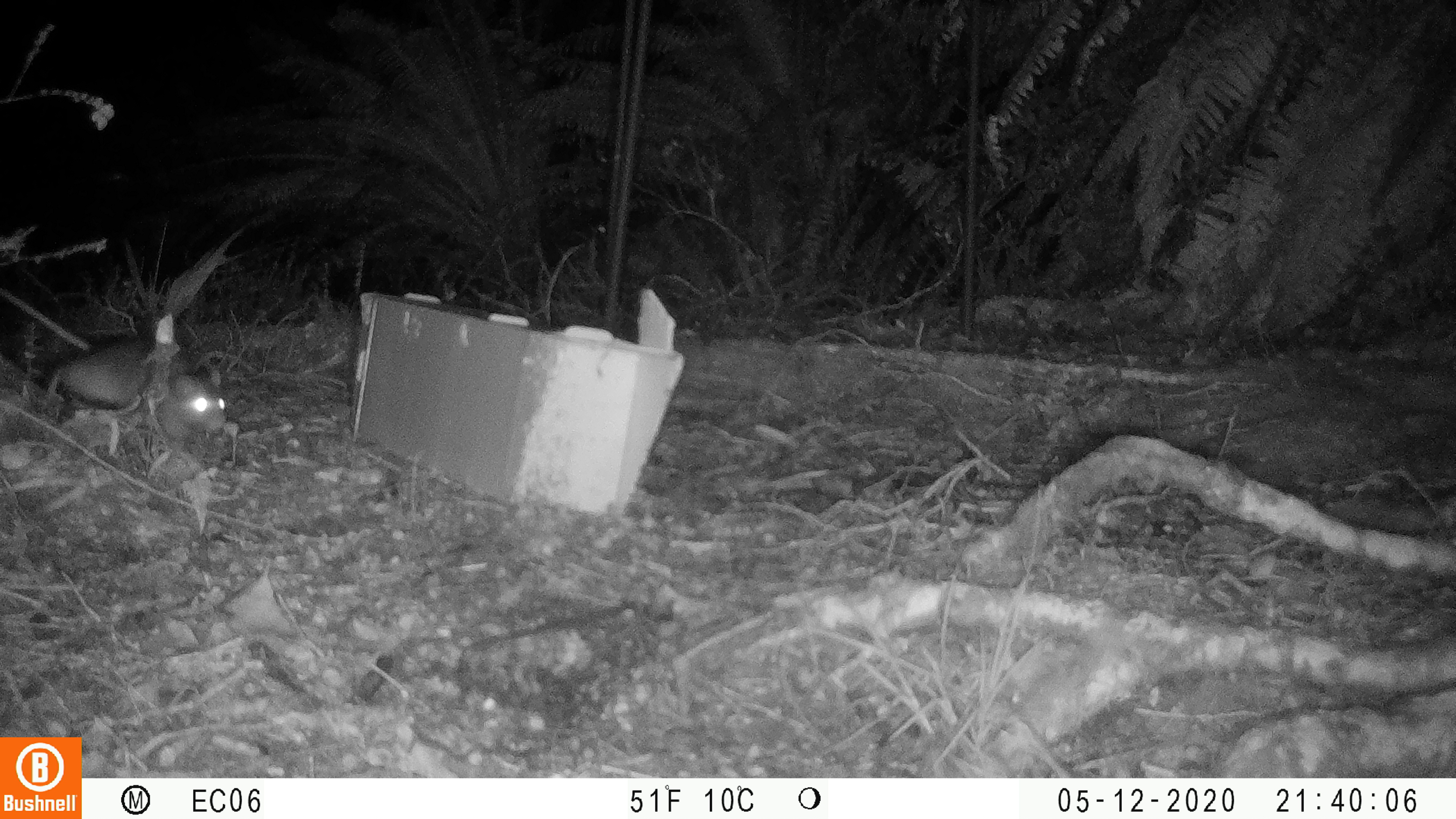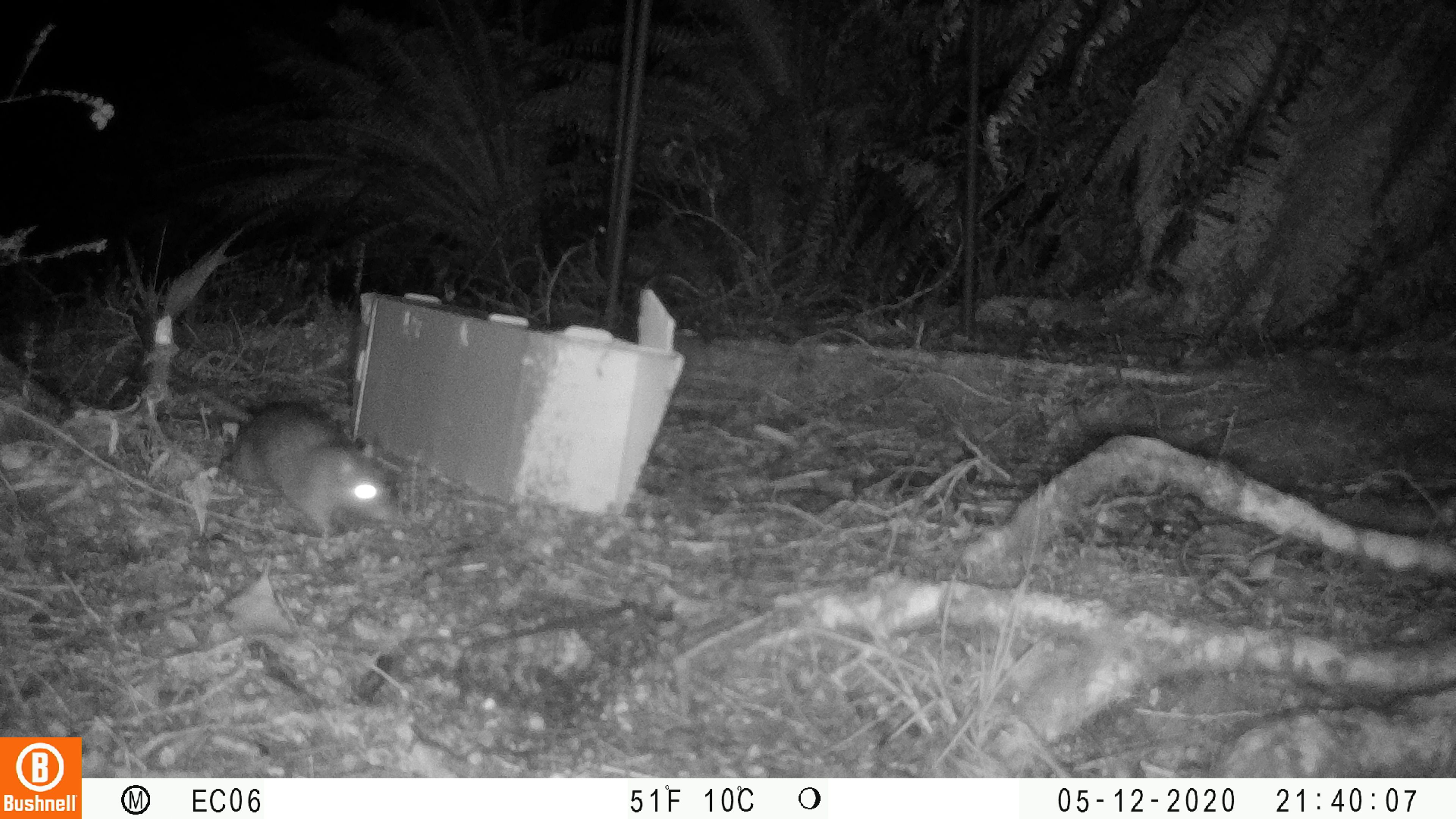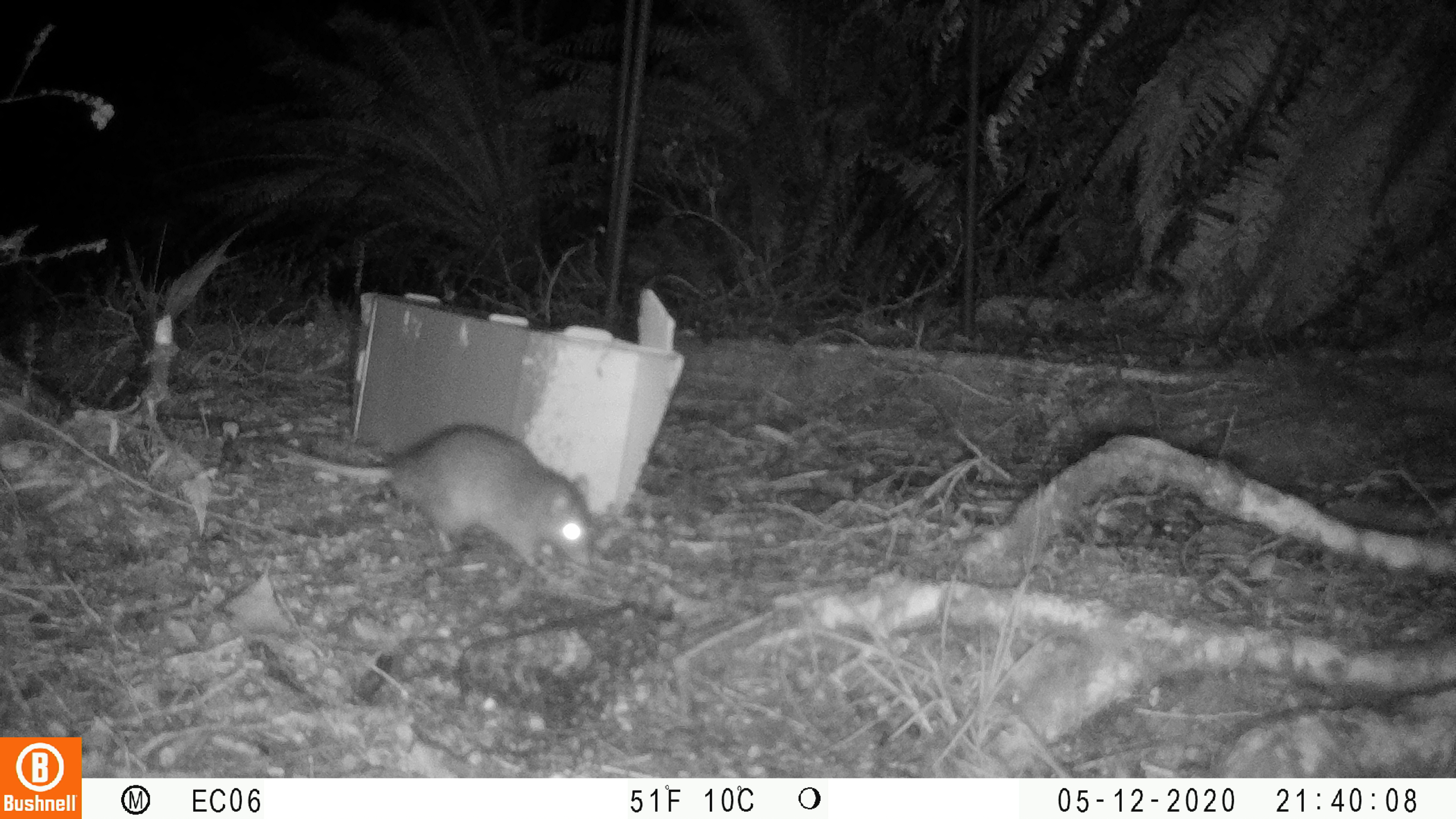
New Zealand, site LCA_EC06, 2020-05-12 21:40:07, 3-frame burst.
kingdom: Animalia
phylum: Chordata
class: Mammalia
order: Rodentia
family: Muridae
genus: Rattus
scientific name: Rattus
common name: rat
Rat (Rattus).